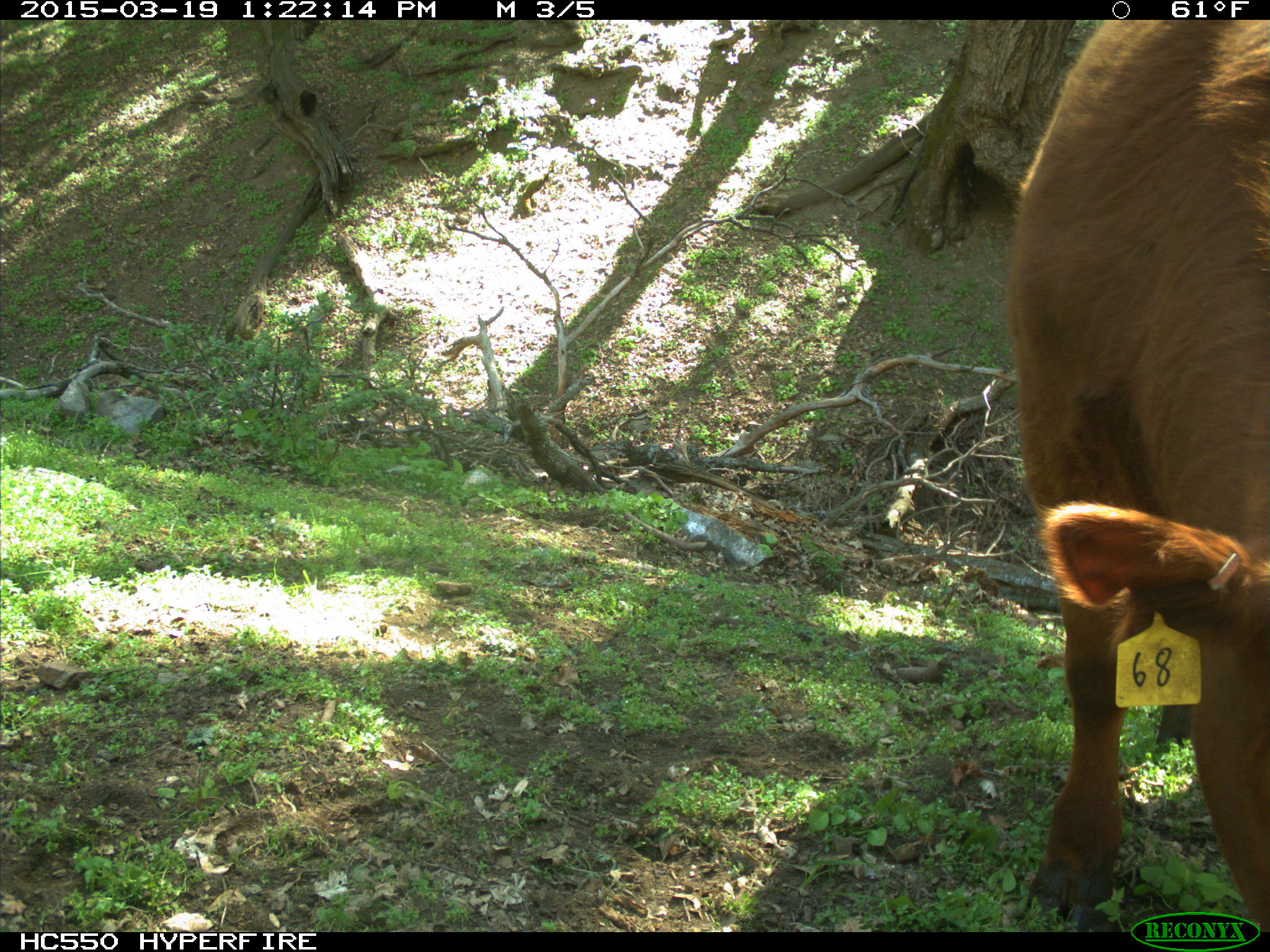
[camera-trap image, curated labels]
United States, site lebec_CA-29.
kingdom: Animalia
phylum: Chordata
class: Mammalia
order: Artiodactyla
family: Bovidae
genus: Bos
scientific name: Bos taurus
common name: domestic cow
Bos taurus (domestic cow).